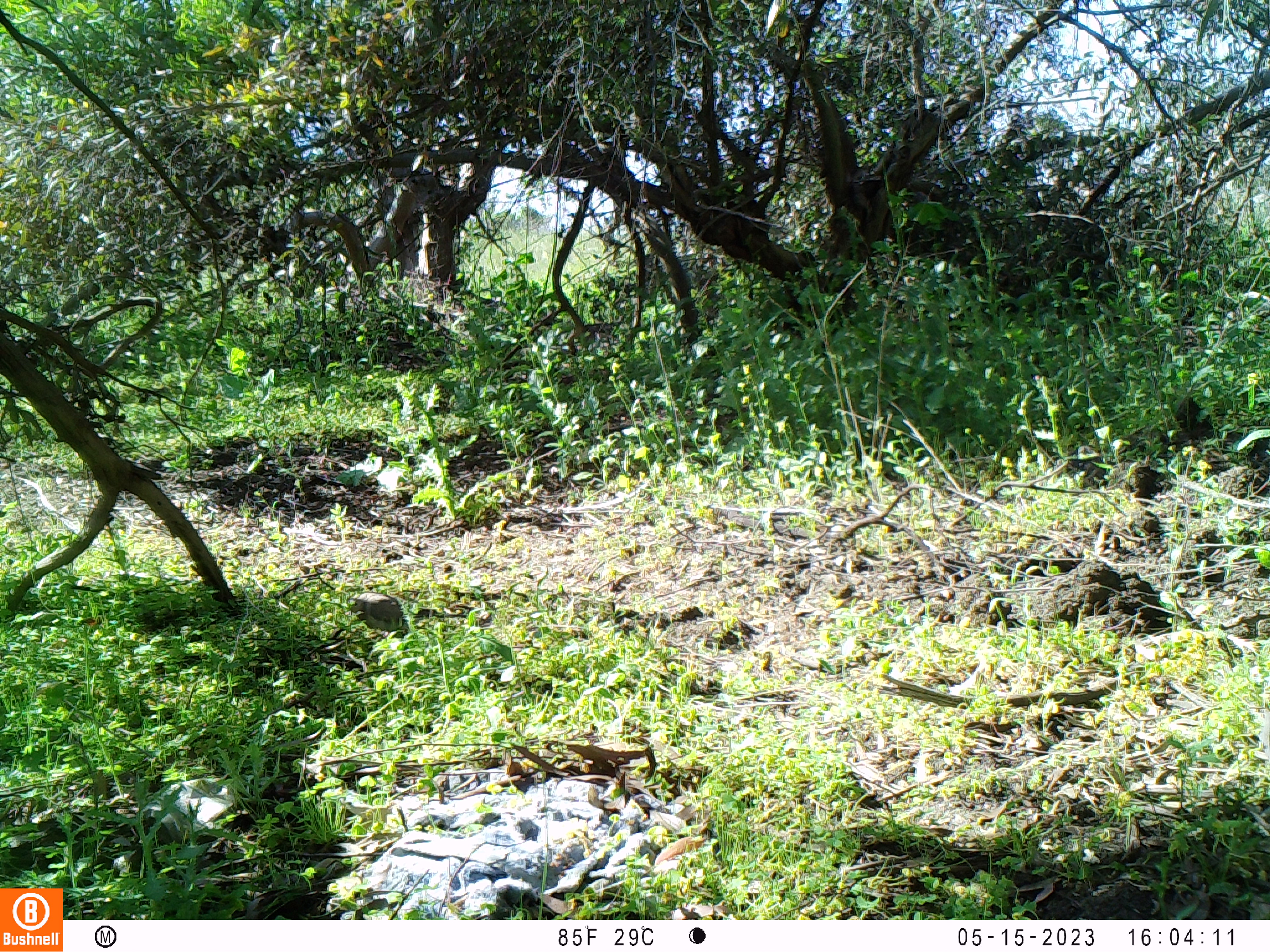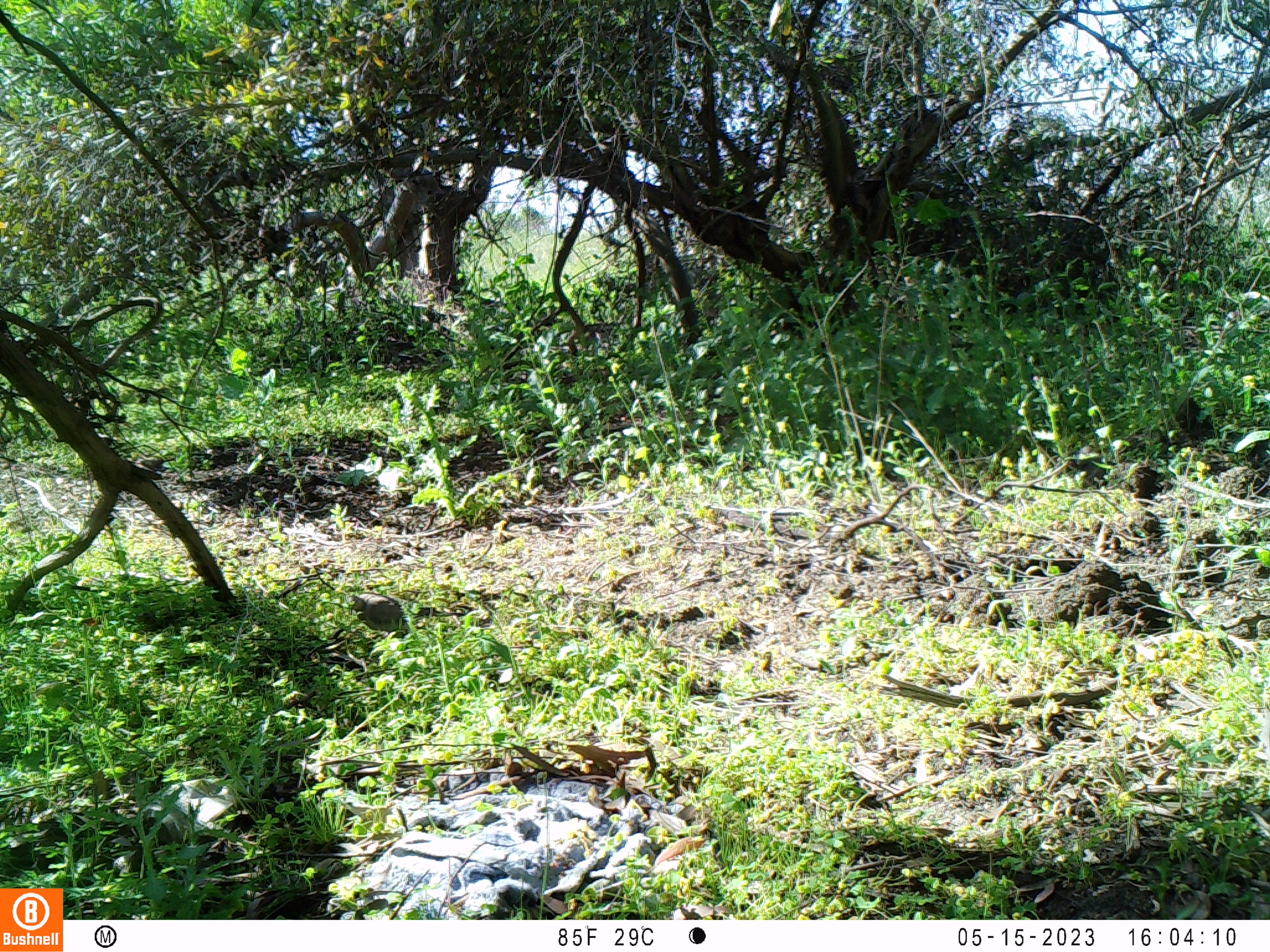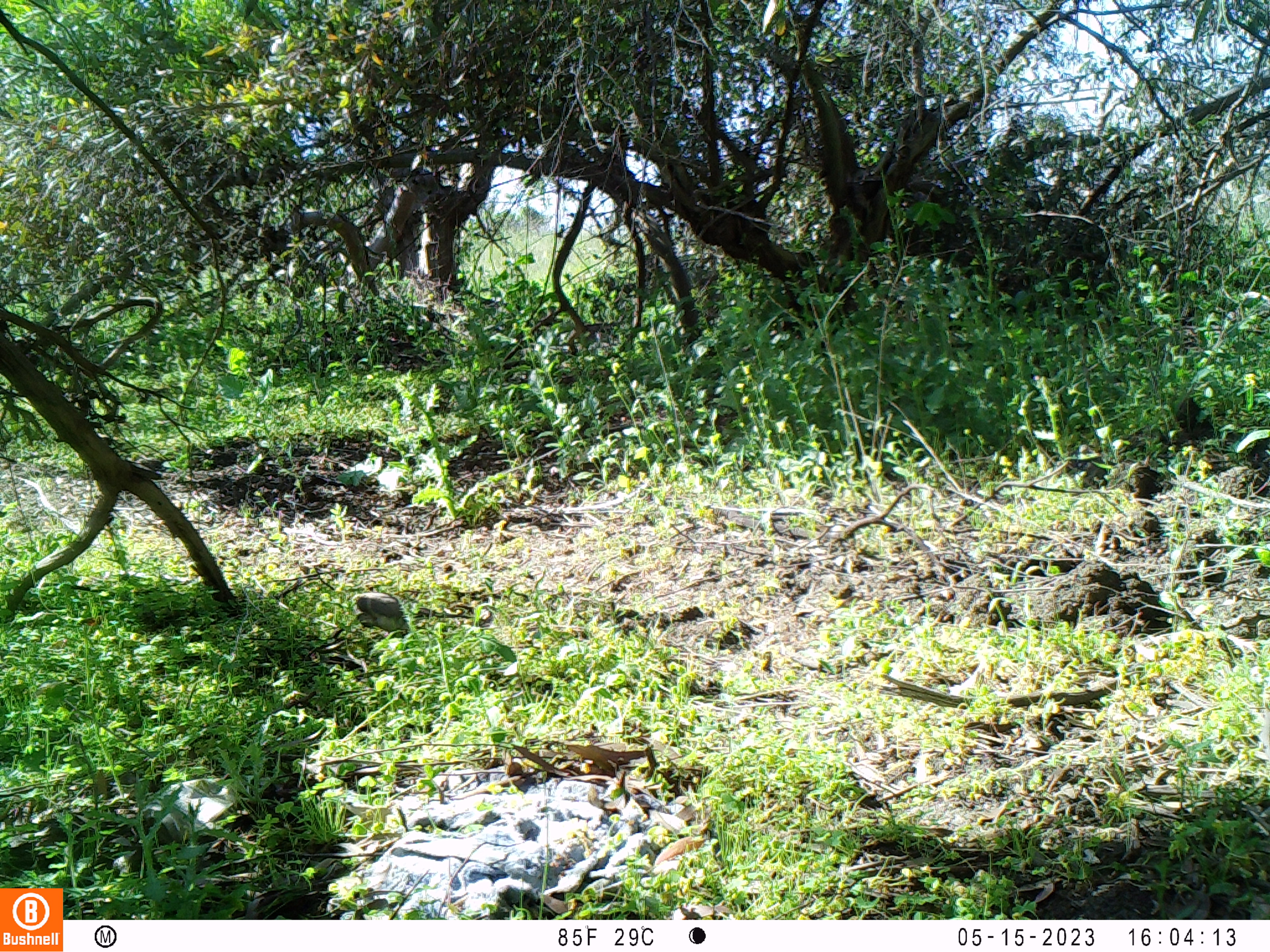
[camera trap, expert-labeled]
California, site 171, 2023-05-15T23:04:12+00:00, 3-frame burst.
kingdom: Animalia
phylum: Chordata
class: Aves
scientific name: Aves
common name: bird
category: unknown bird